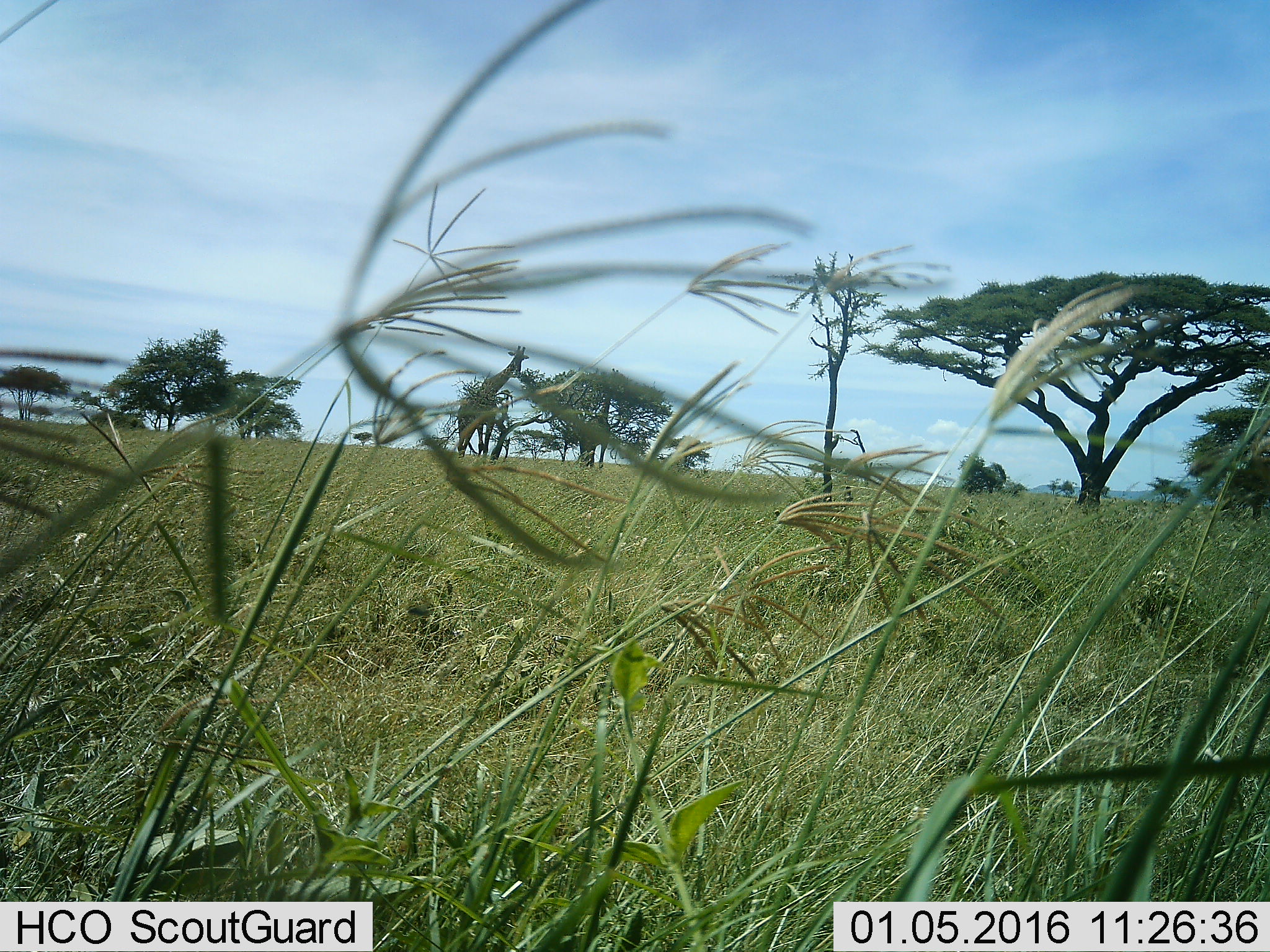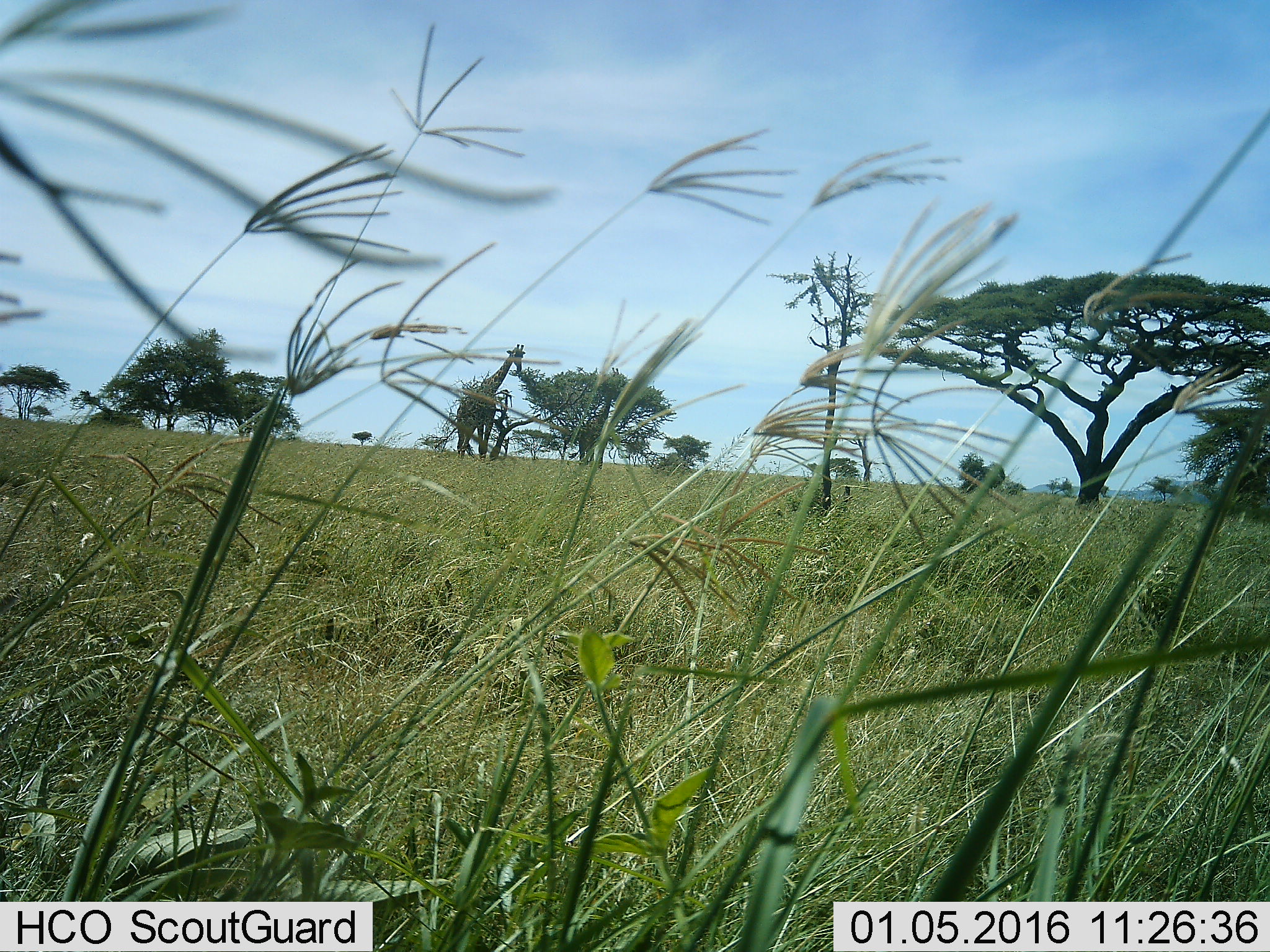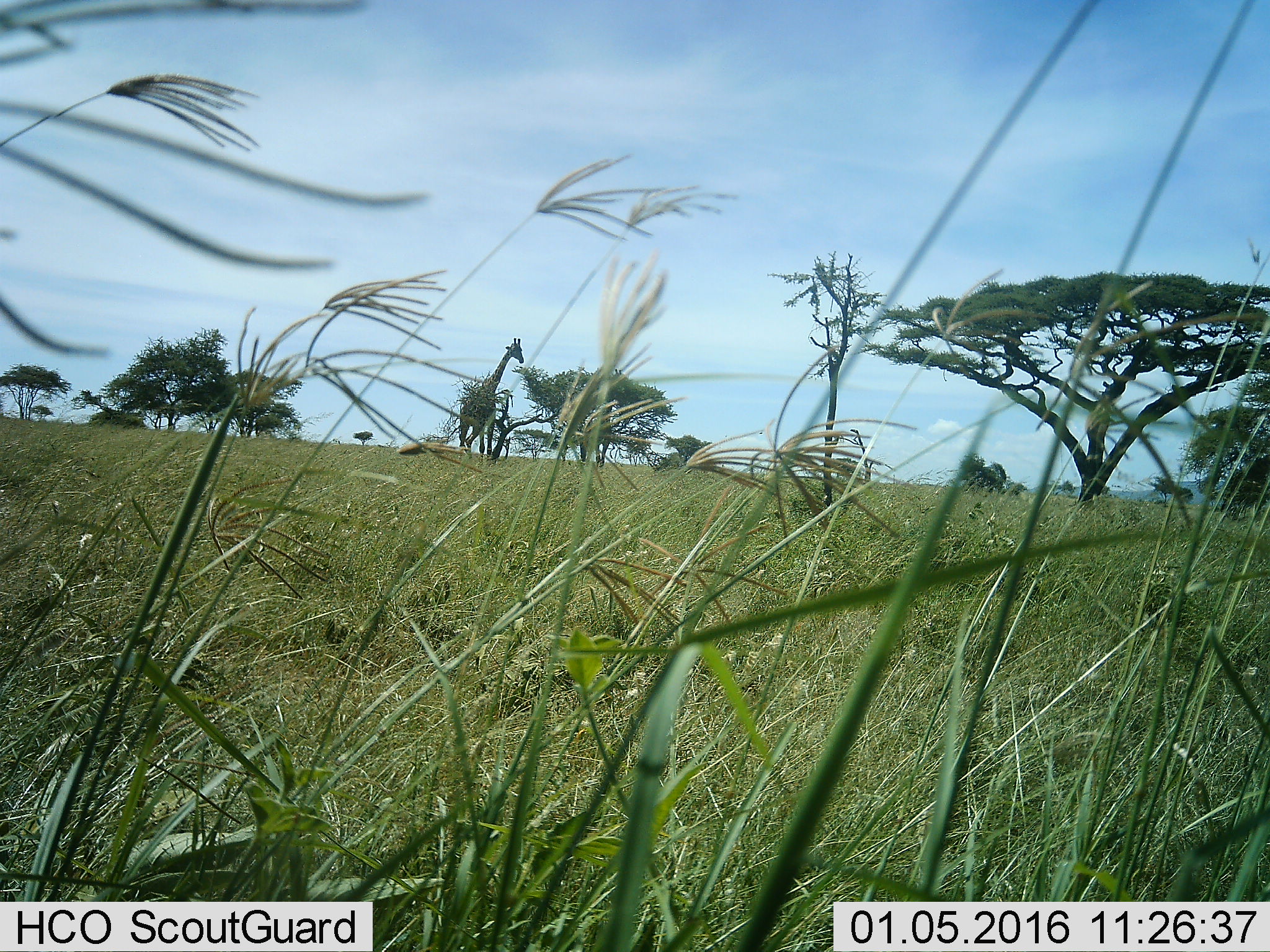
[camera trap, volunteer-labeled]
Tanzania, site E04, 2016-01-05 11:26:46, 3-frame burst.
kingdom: Animalia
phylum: Chordata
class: Mammalia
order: Artiodactyla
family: Giraffidae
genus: Giraffa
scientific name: Giraffa camelopardalis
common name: giraffe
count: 1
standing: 53%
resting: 6%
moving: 18%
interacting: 0%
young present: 0%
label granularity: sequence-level